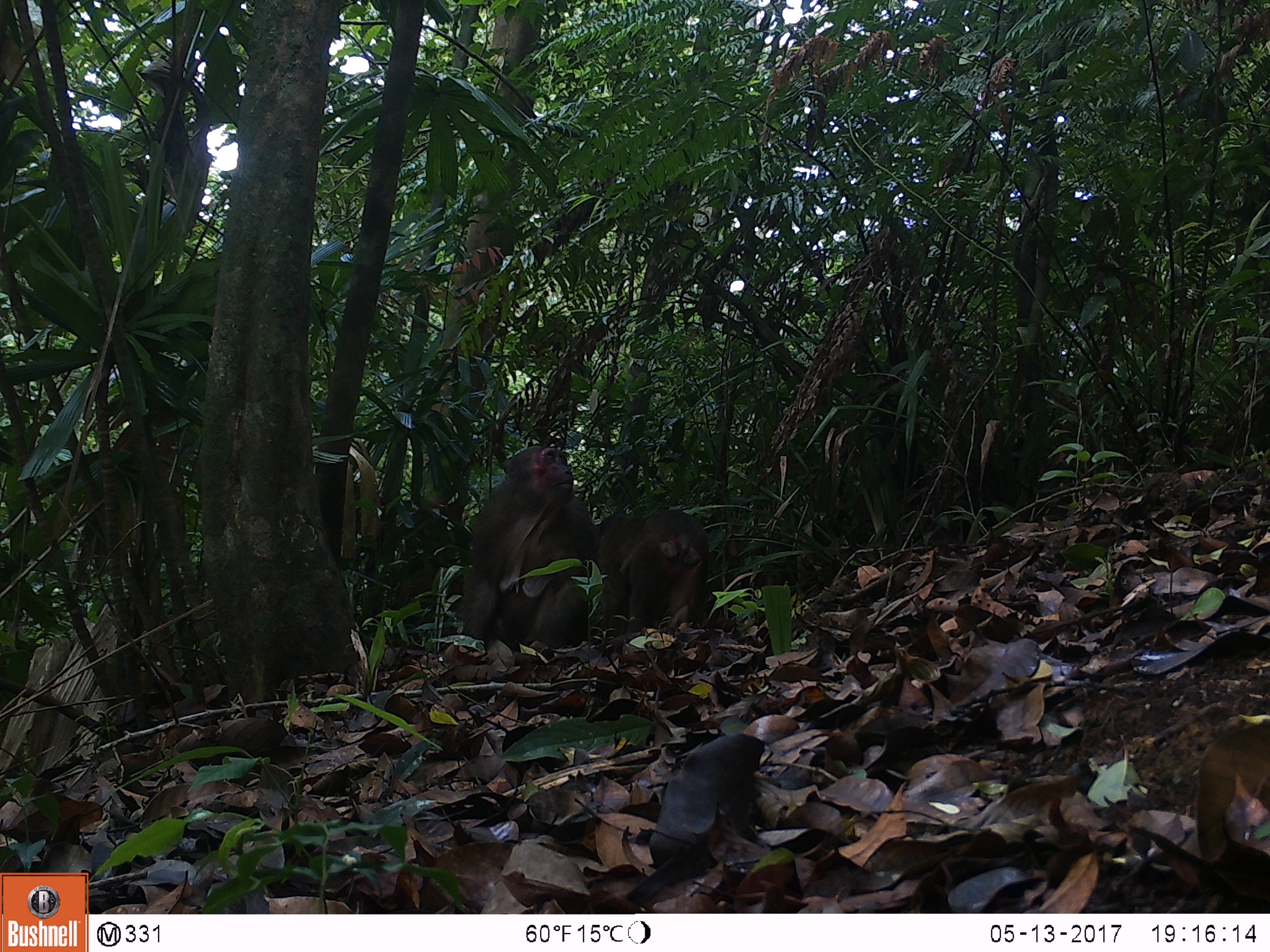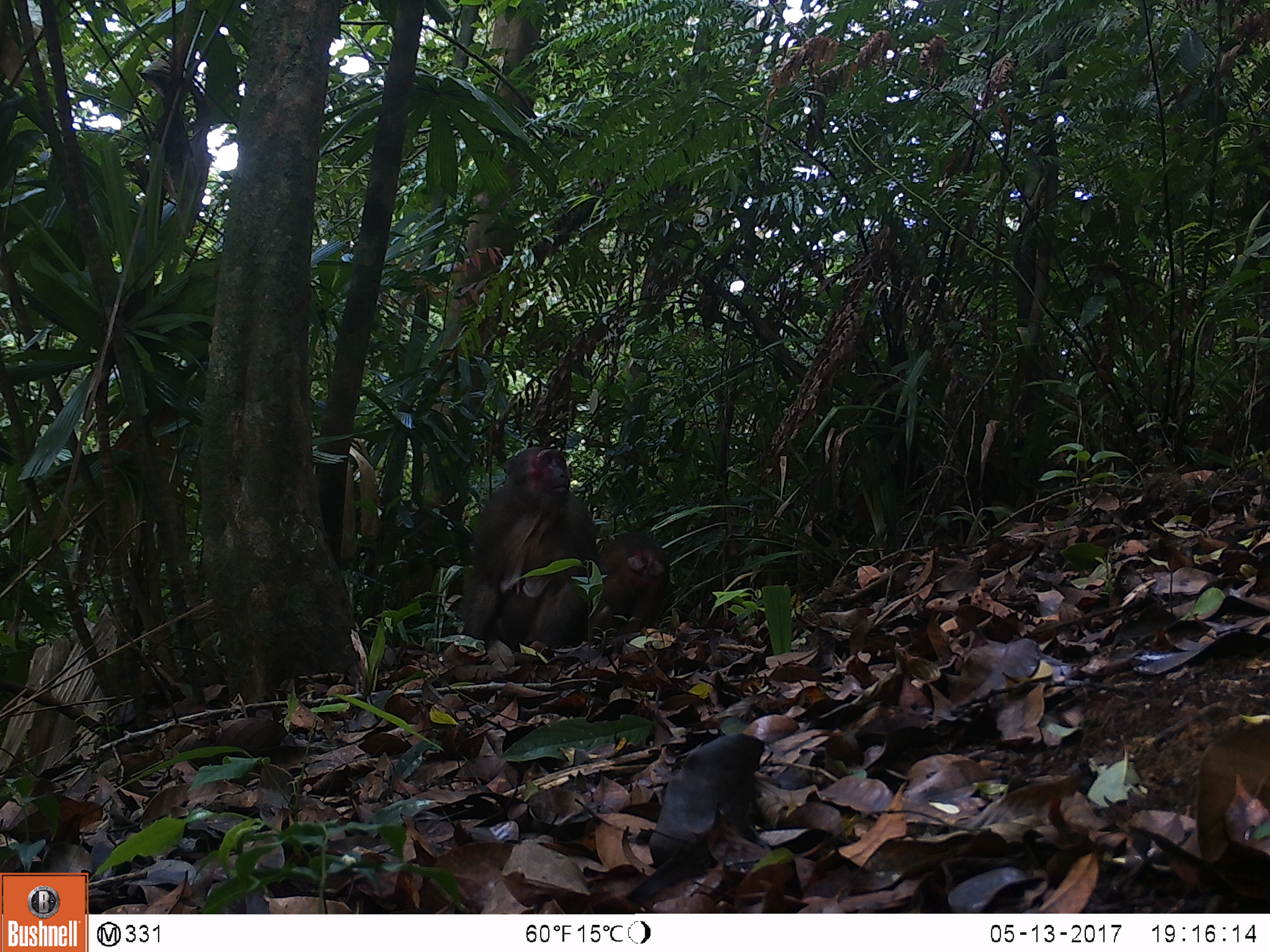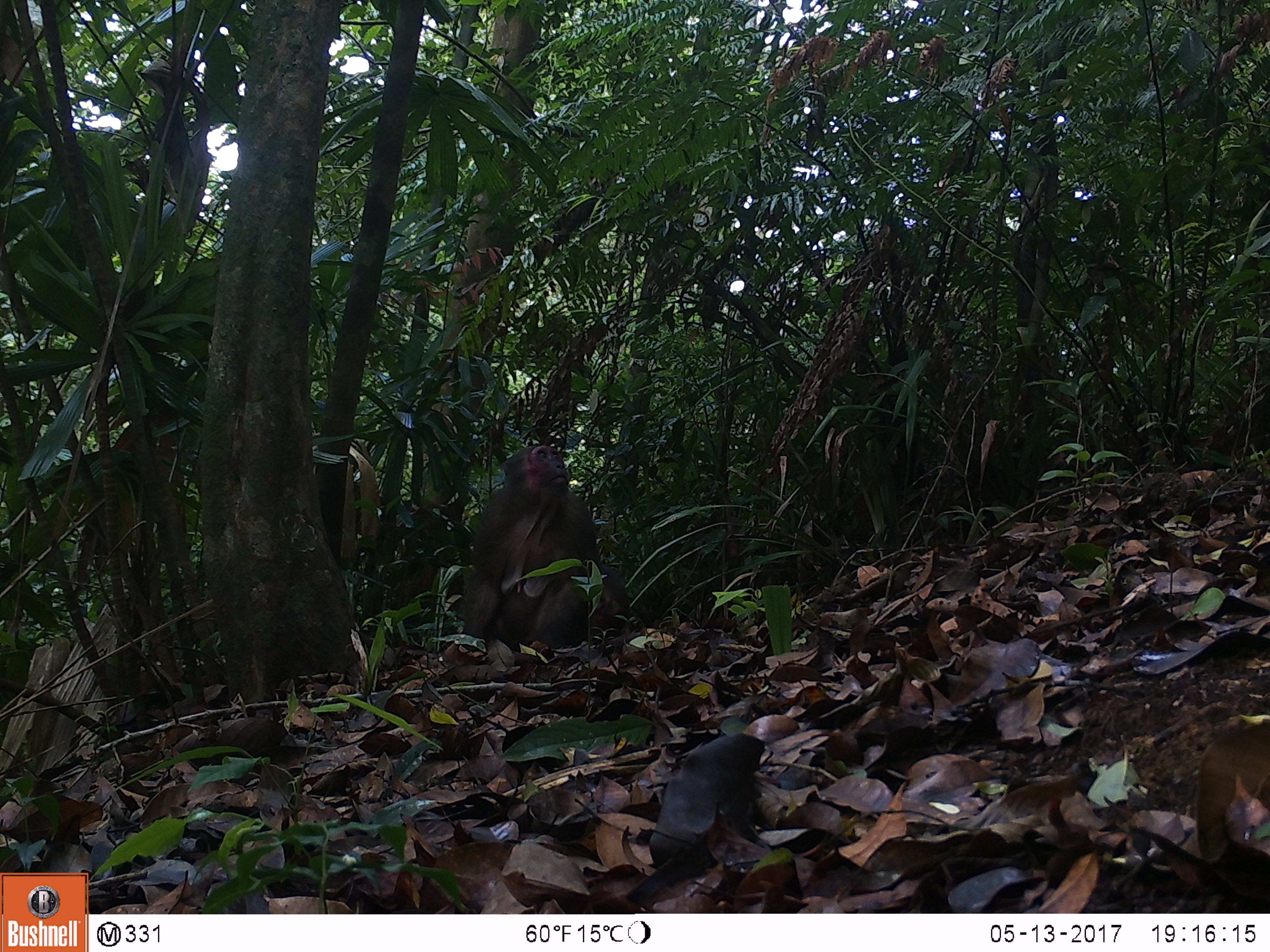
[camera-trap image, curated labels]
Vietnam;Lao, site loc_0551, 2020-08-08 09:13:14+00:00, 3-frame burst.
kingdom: Animalia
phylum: Chordata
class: Mammalia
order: Primates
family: Cercopithecidae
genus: Macaca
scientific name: Macaca arctoides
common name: stump-tailed macaque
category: stump tailed macaque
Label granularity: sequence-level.